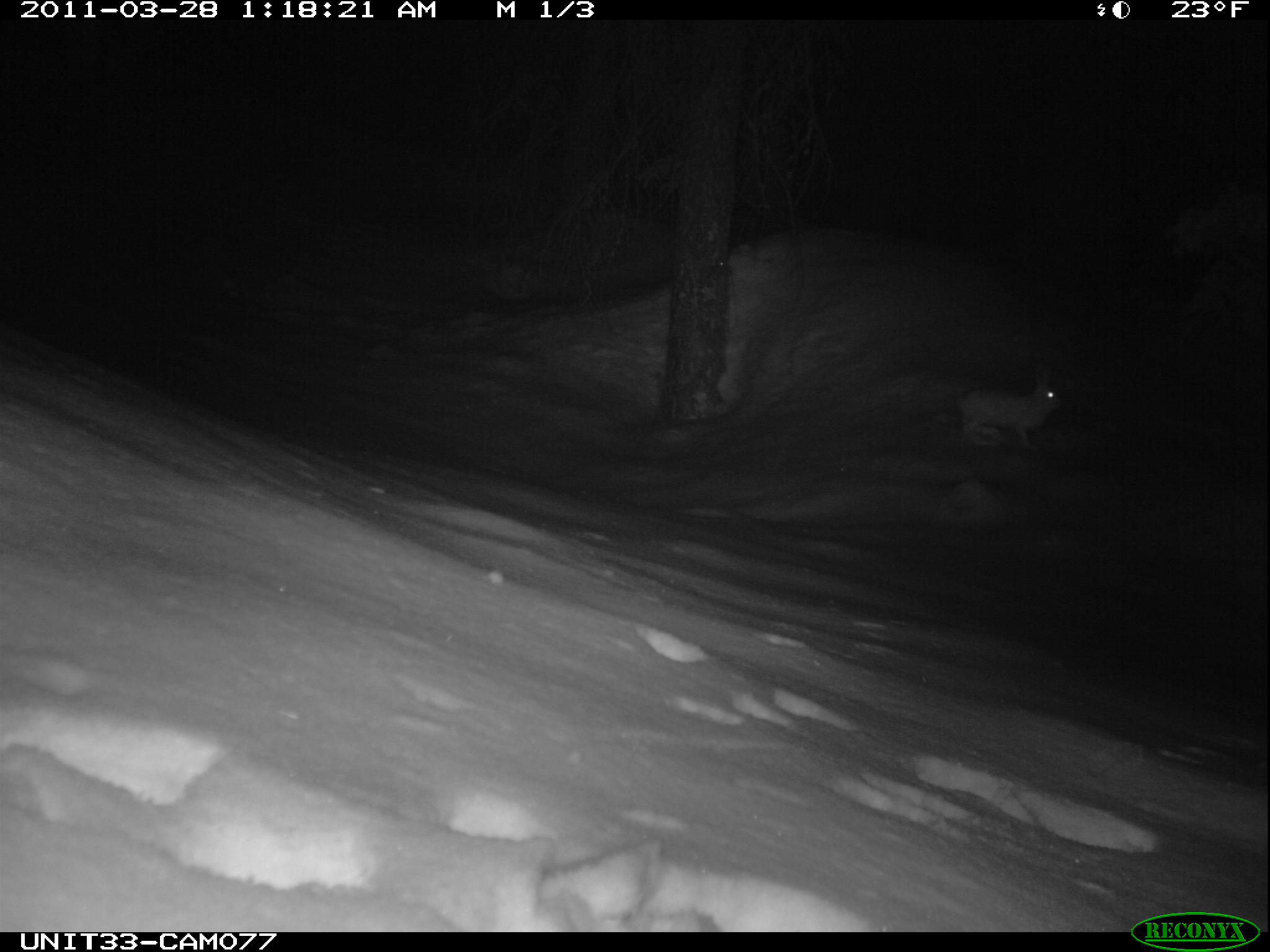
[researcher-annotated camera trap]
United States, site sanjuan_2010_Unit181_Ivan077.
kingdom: Animalia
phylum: Chordata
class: Mammalia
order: Lagomorpha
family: Leporidae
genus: Lepus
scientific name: Lepus americanus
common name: snowshoe hare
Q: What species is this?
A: Lepus americanus (snowshoe hare).